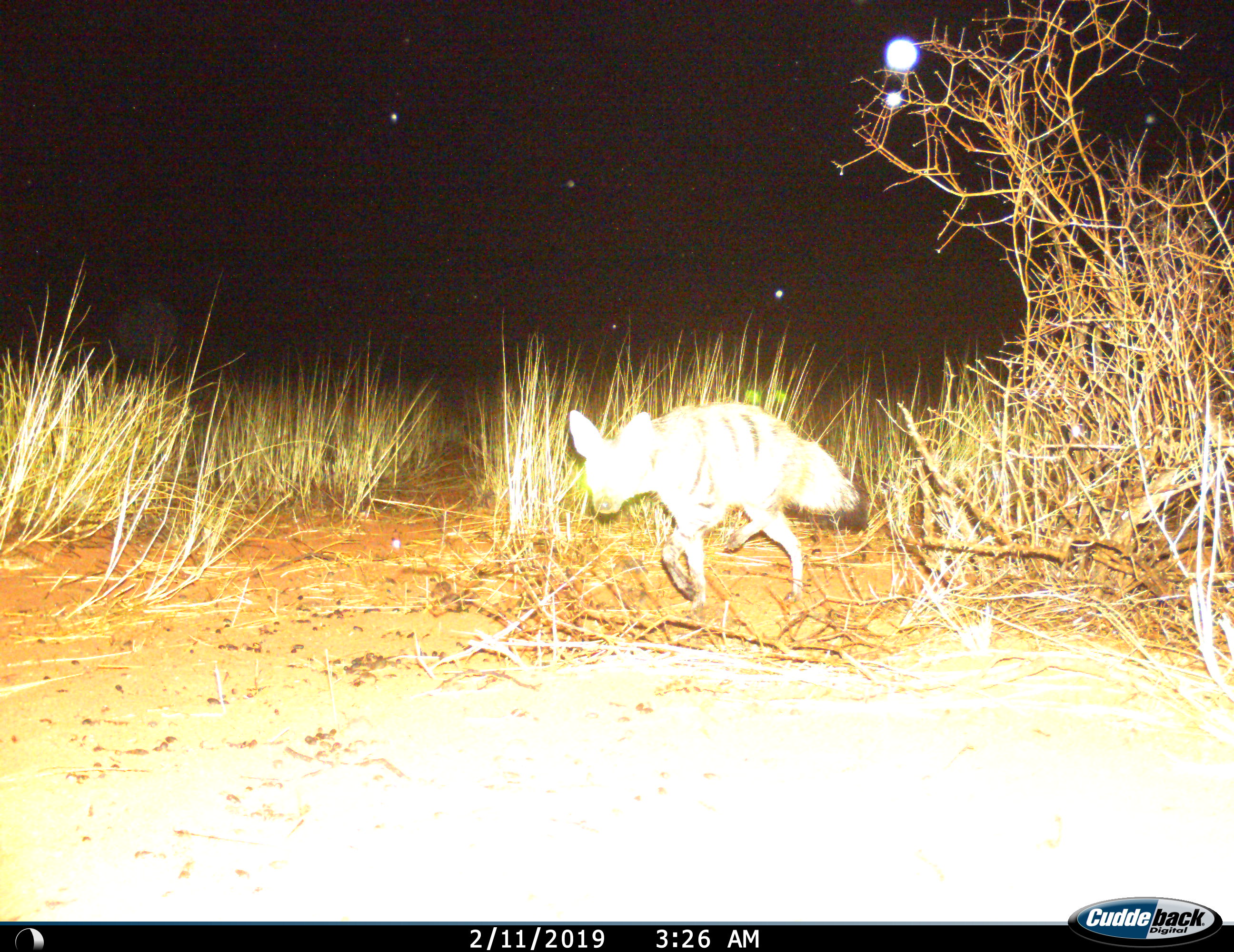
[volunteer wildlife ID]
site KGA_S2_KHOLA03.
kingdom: Animalia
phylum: Chordata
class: Mammalia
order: Carnivora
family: Hyaenidae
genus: Proteles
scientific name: Proteles cristatus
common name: aardwolf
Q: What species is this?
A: Aardwolf (Proteles cristatus).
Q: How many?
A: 1.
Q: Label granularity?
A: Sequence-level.